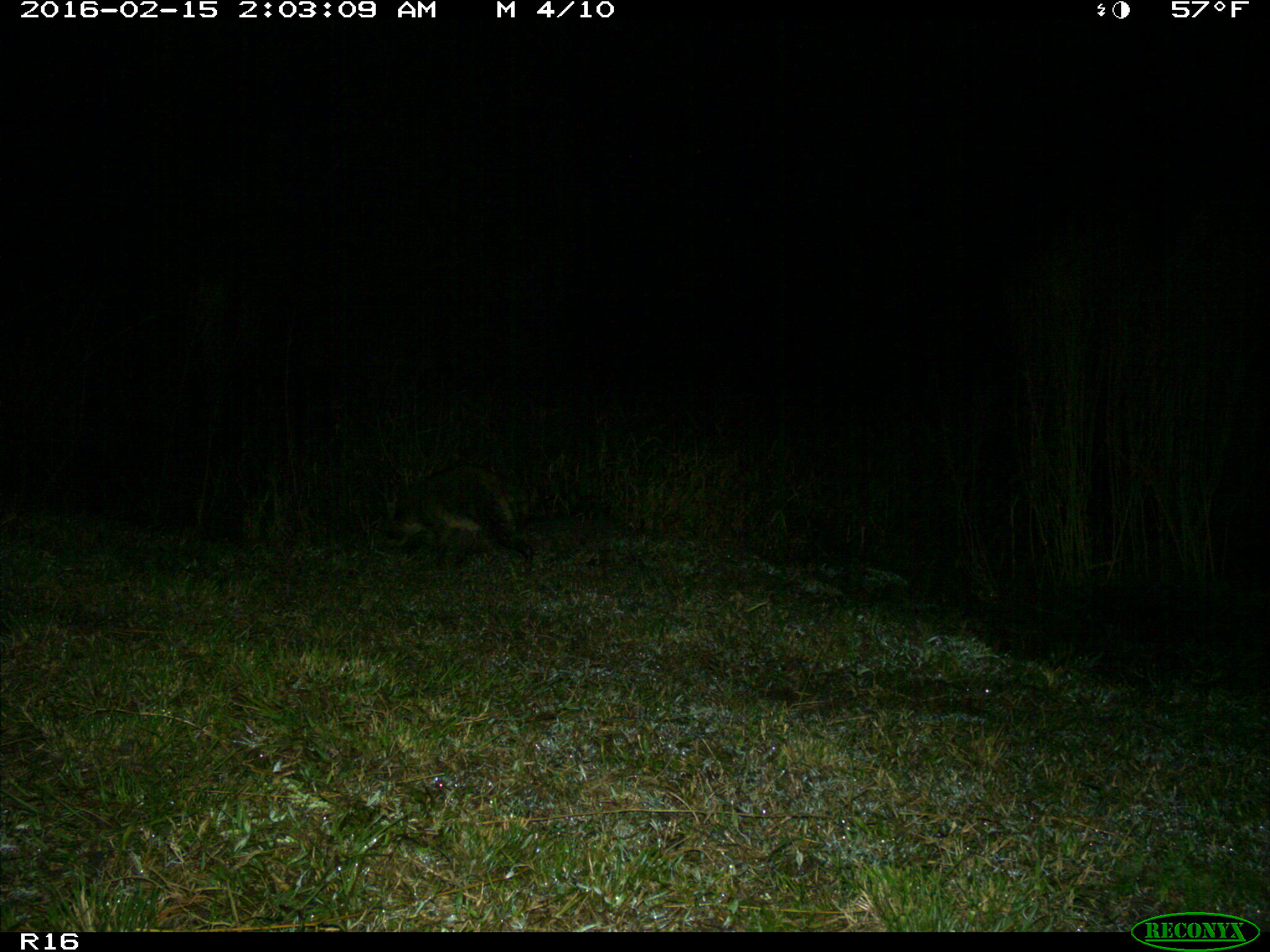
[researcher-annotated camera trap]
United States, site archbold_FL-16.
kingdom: Animalia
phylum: Chordata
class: Mammalia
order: Carnivora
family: Procyonidae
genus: Procyon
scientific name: Procyon lotor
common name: common raccoon